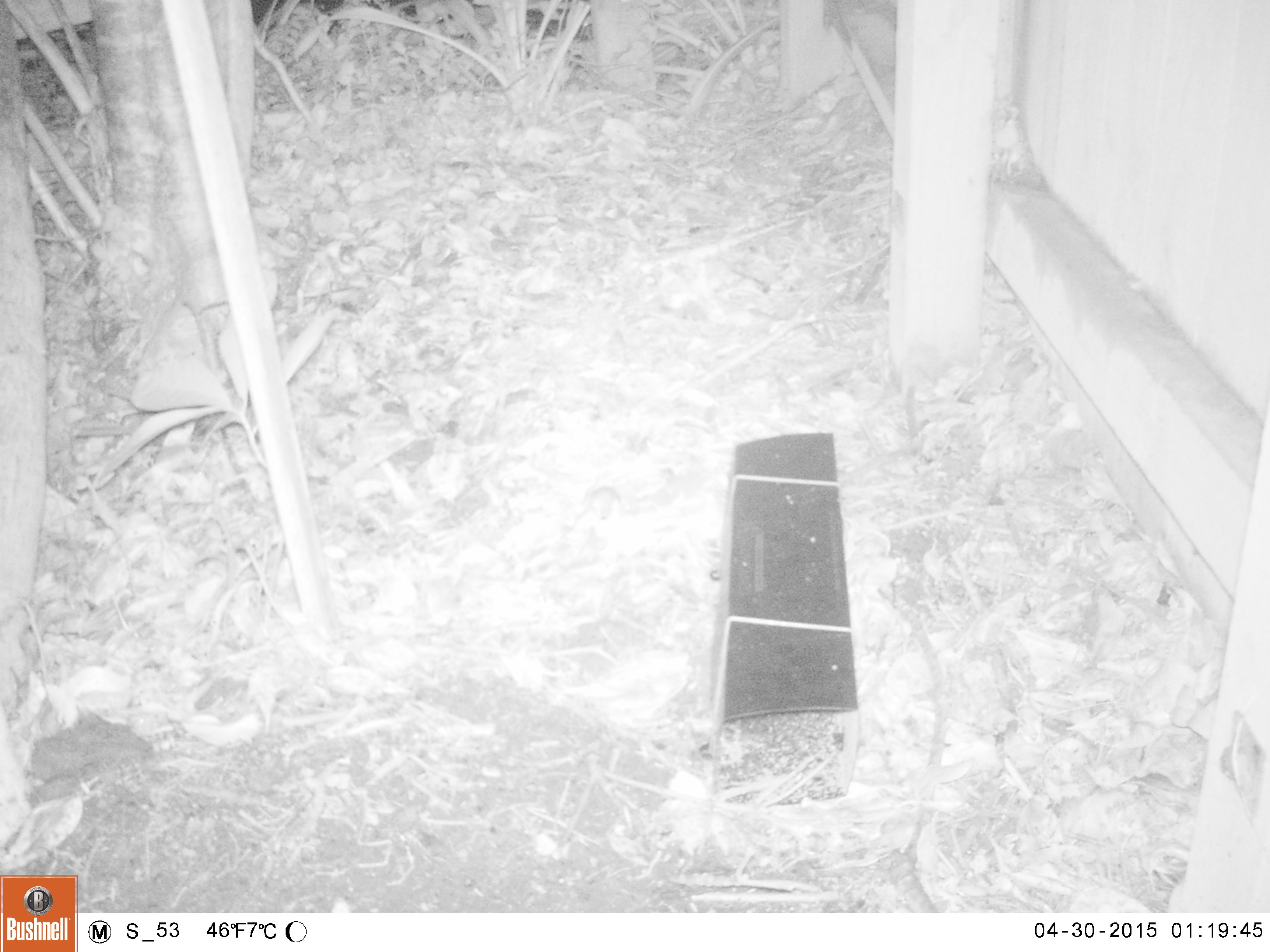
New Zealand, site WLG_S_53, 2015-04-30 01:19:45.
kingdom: Animalia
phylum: Chordata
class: Mammalia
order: Rodentia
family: Muridae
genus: Mus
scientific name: Mus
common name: mouse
Mouse (Mus).